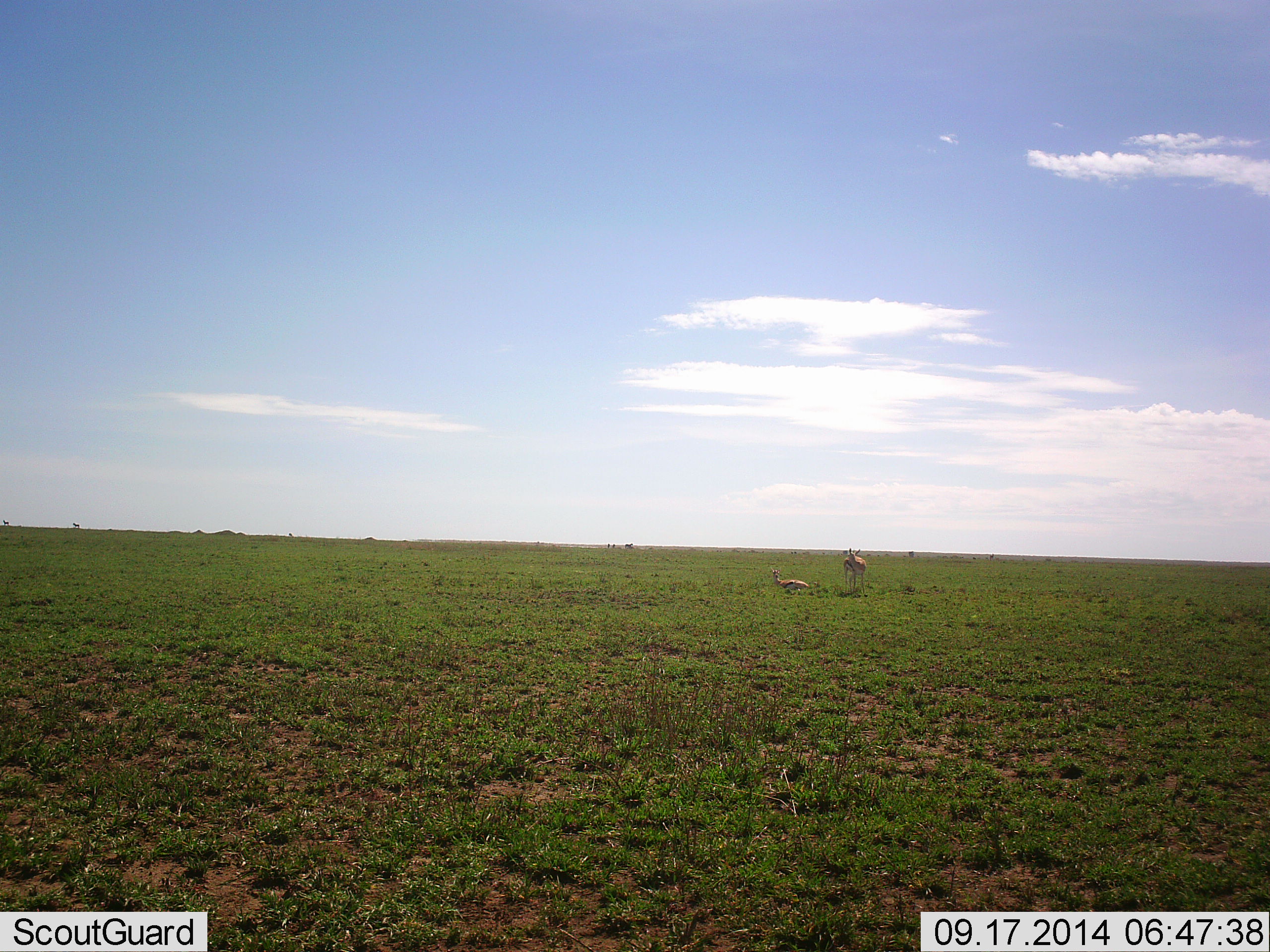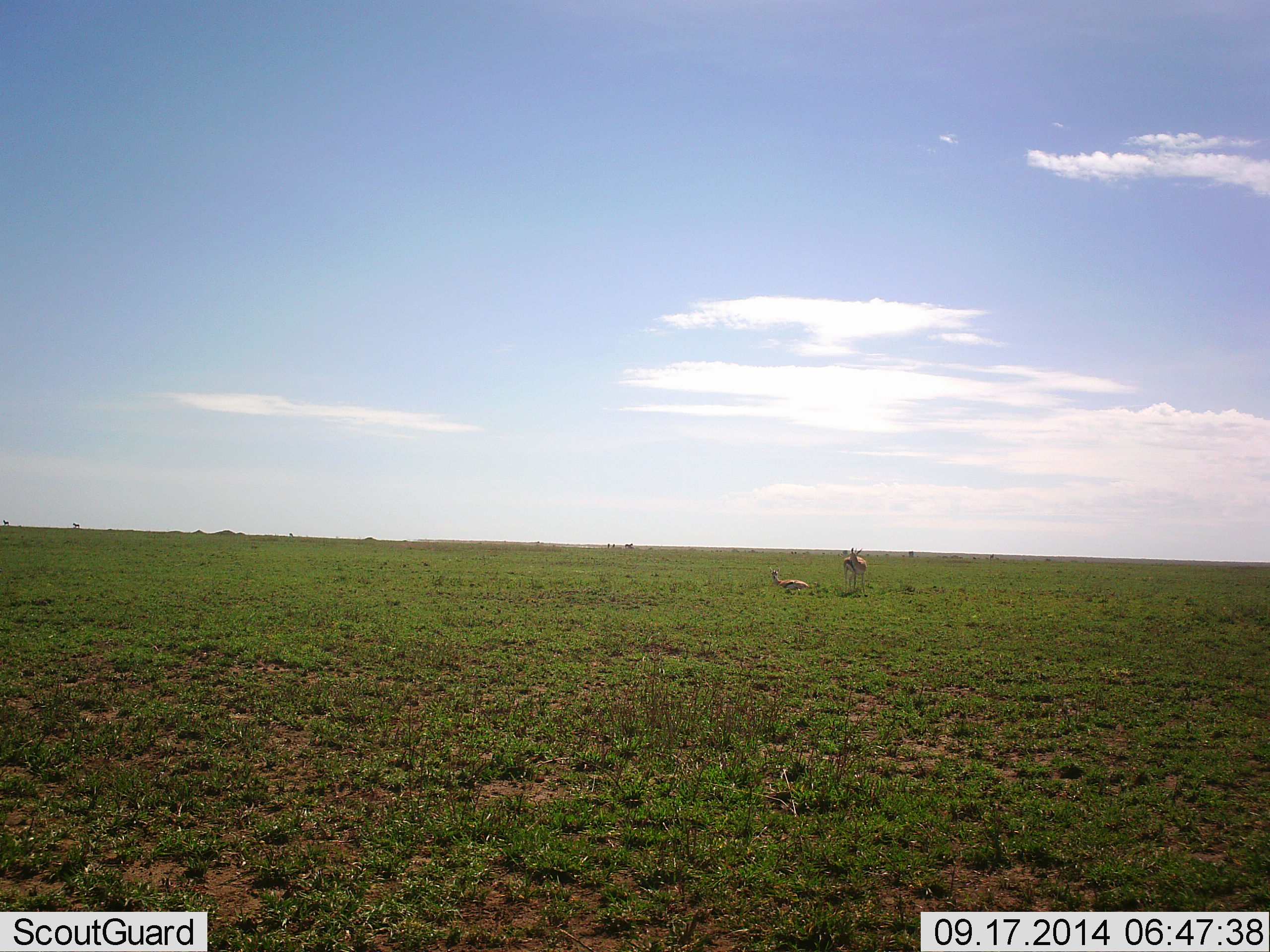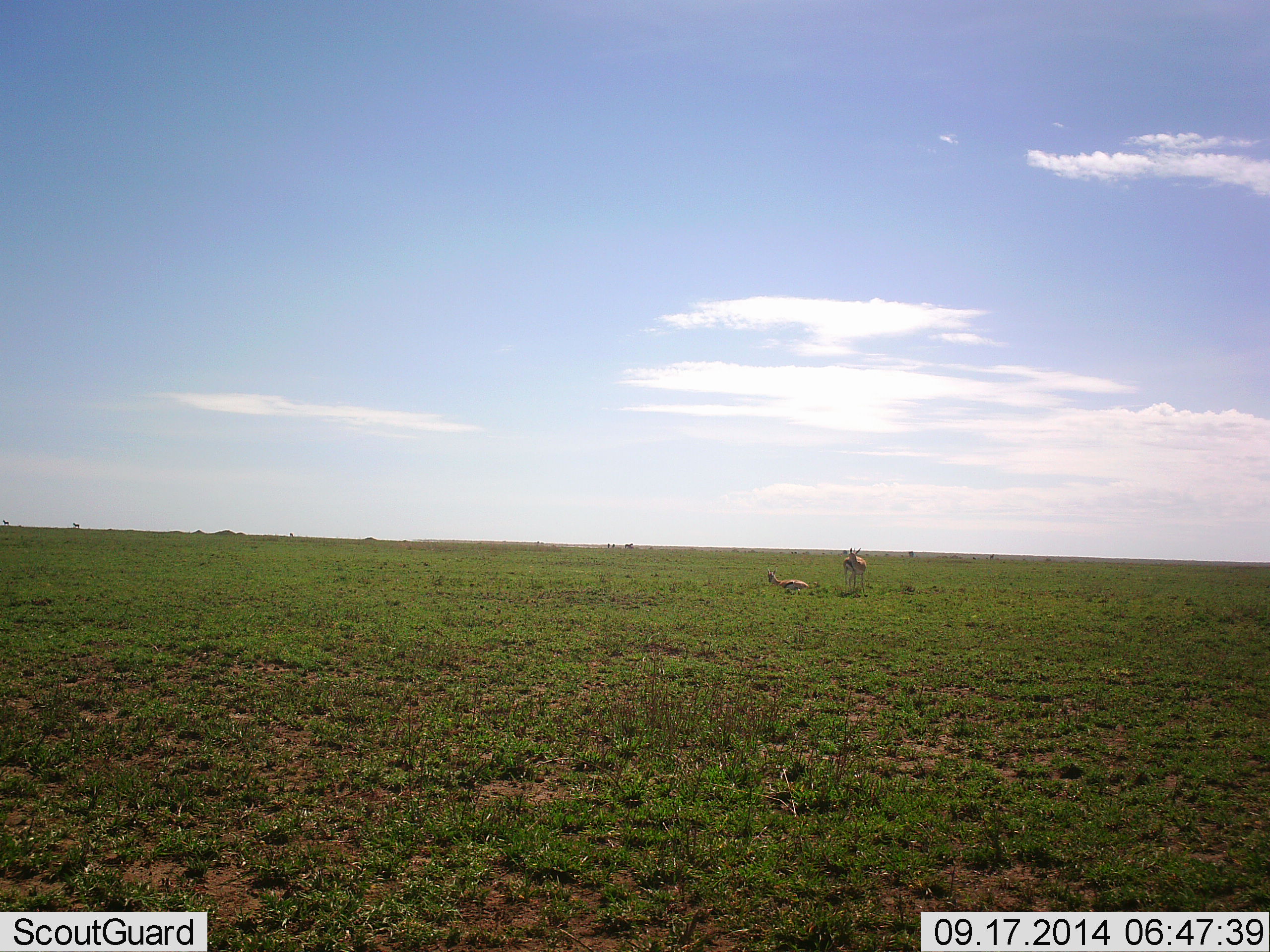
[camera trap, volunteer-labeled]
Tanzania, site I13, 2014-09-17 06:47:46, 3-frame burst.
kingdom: Animalia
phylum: Chordata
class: Mammalia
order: Artiodactyla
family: Bovidae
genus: Eudorcas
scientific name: Eudorcas thomsonii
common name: thomson's gazelle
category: gazellethomsons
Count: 2.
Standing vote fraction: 100%.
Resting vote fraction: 100%.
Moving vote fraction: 0%.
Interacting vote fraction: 0%.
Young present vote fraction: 0%.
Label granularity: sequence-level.